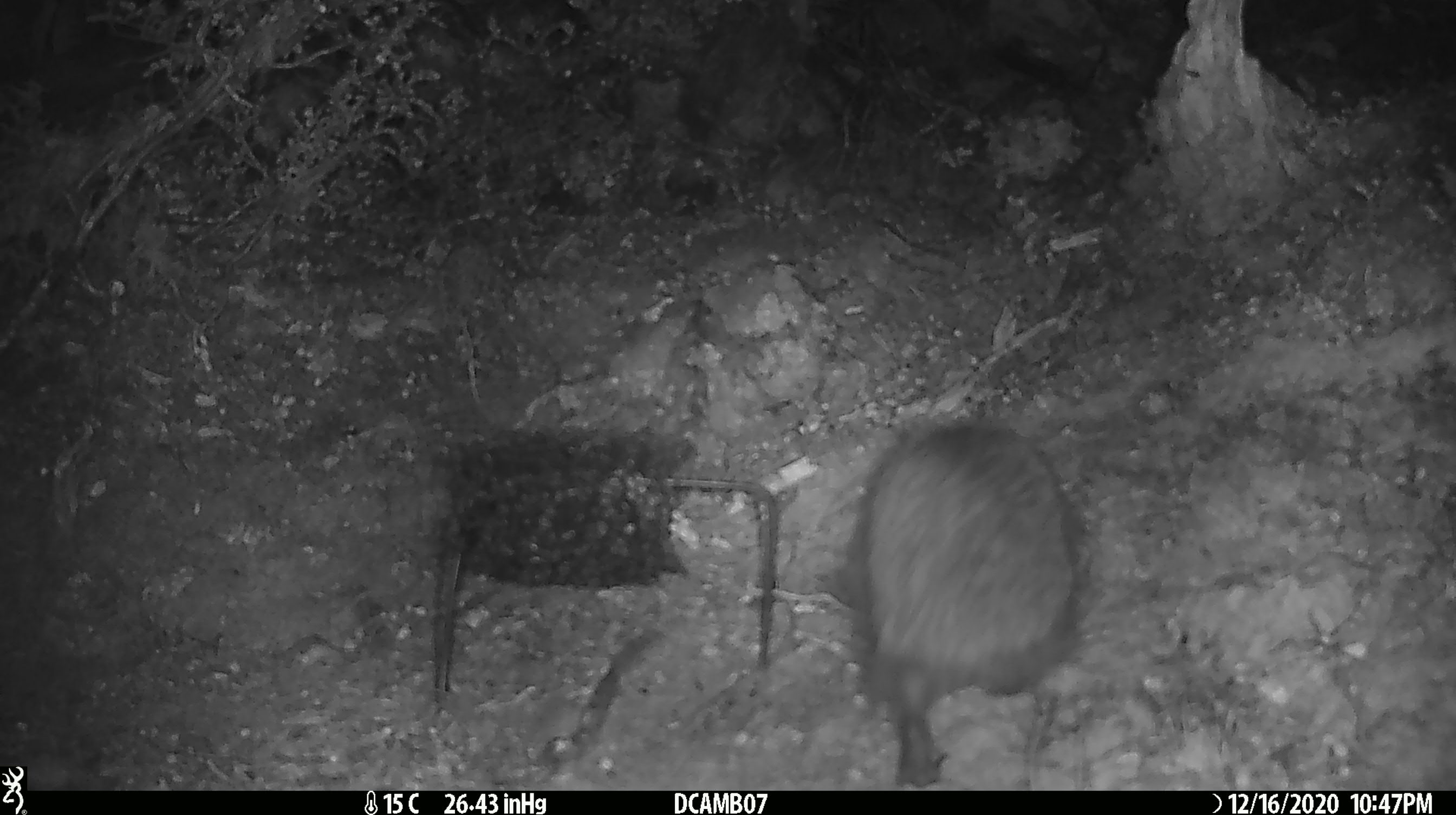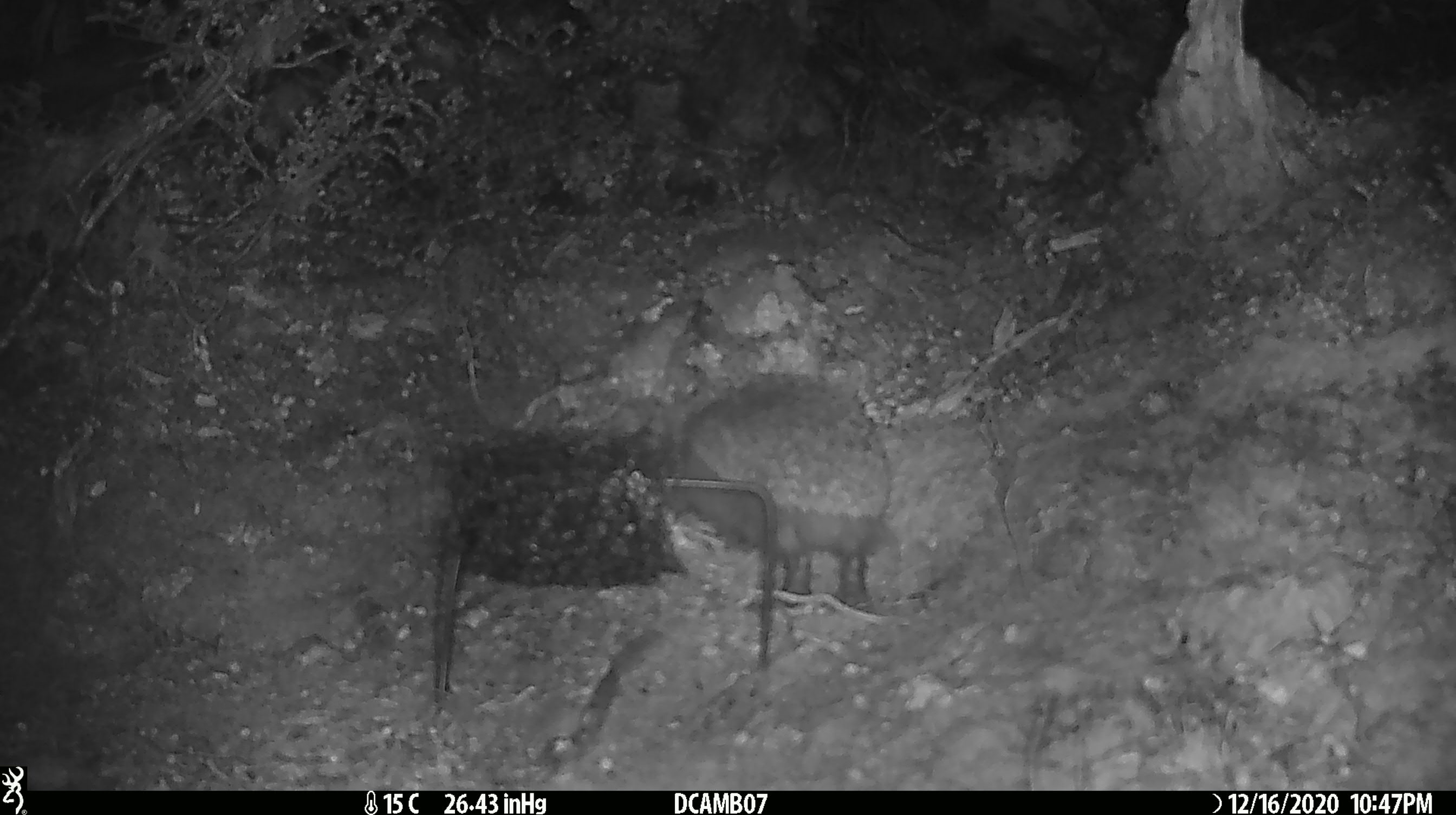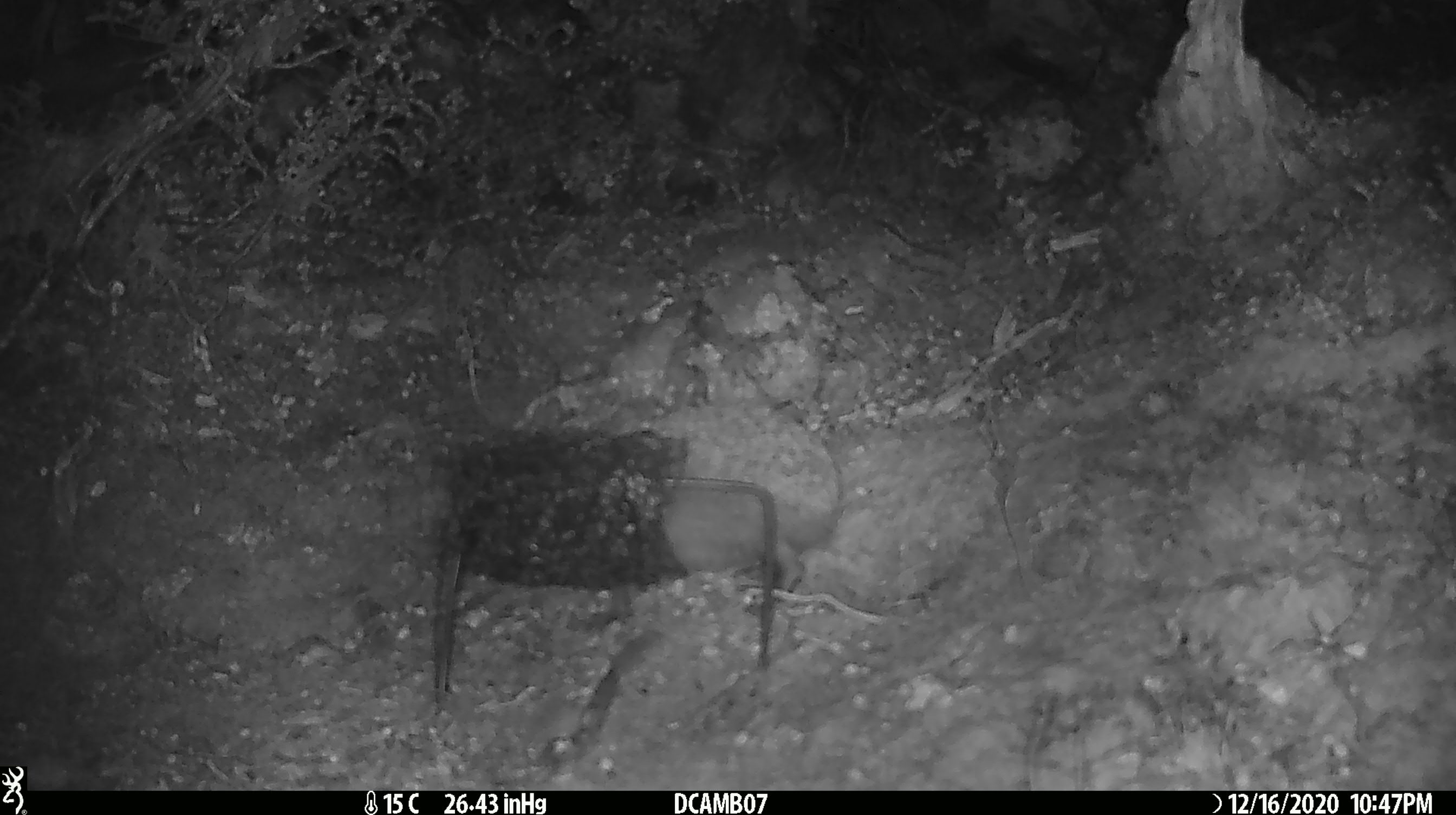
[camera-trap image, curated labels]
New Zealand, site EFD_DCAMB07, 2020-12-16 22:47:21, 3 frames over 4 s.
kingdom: Animalia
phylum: Chordata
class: Mammalia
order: Eulipotyphla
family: Erinaceidae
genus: Erinaceus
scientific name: Erinaceus europaeus europaeus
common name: european hedgehog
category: hedgehog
Hedgehog (european hedgehog) (Erinaceus europaeus europaeus).